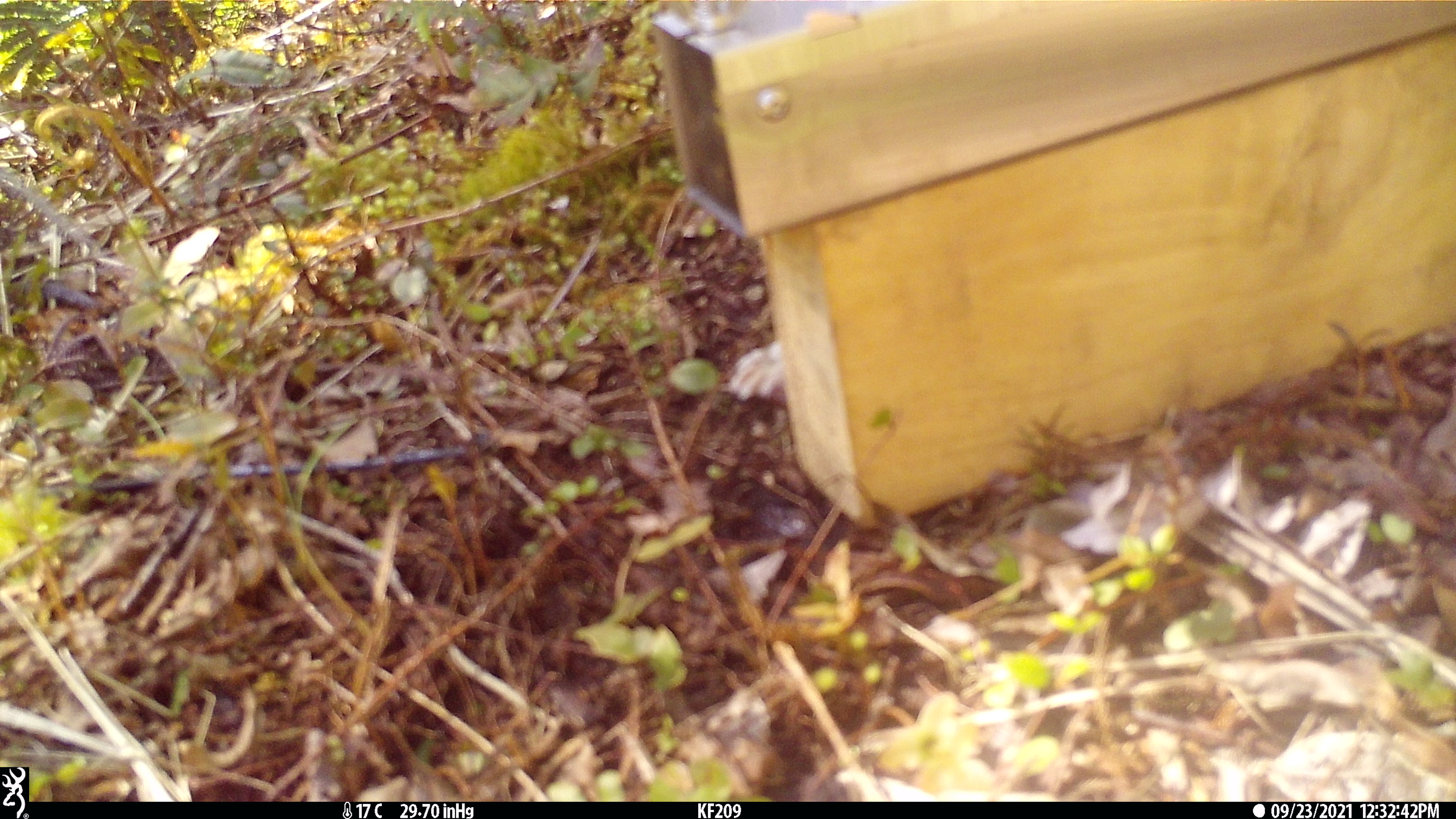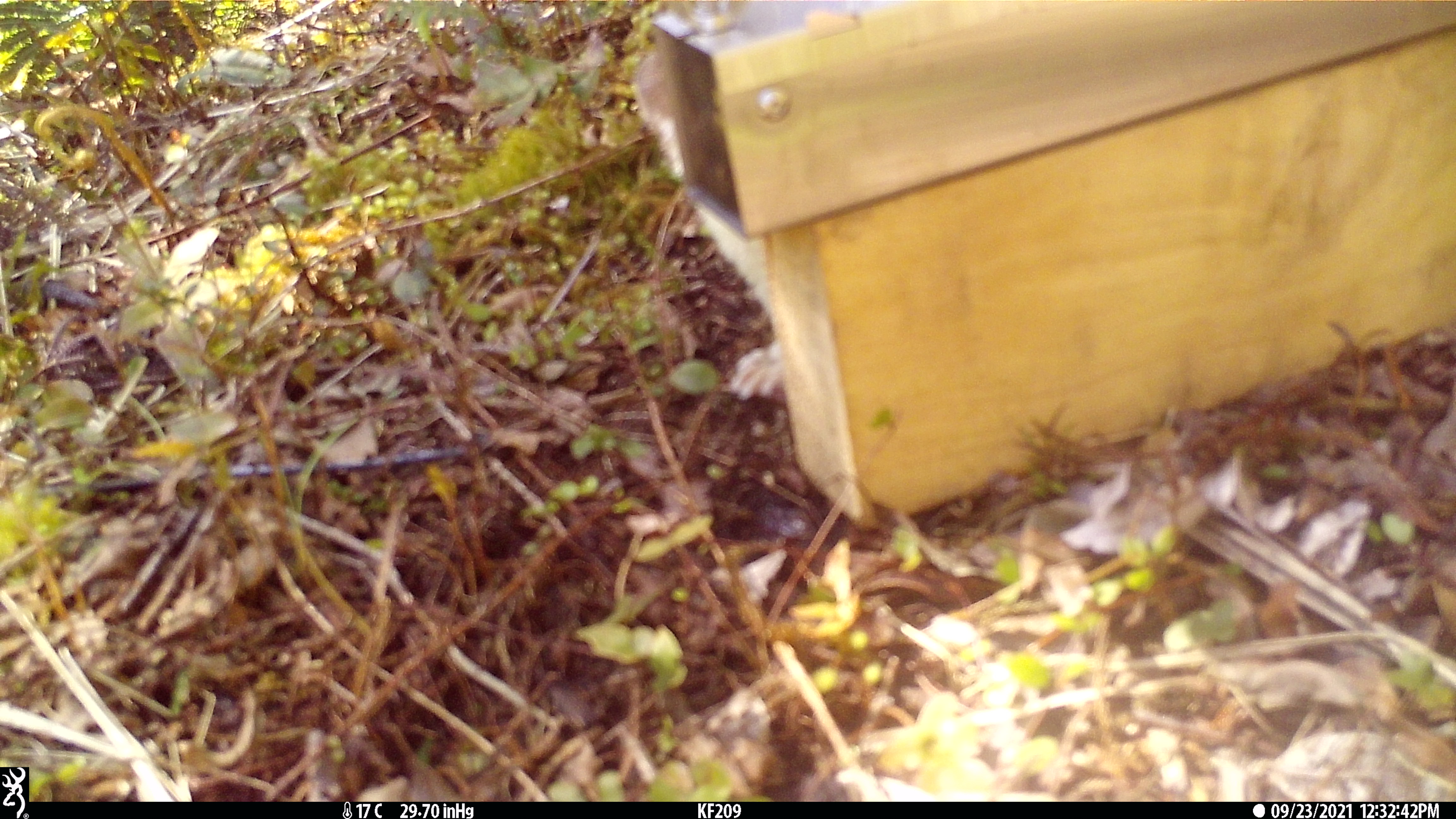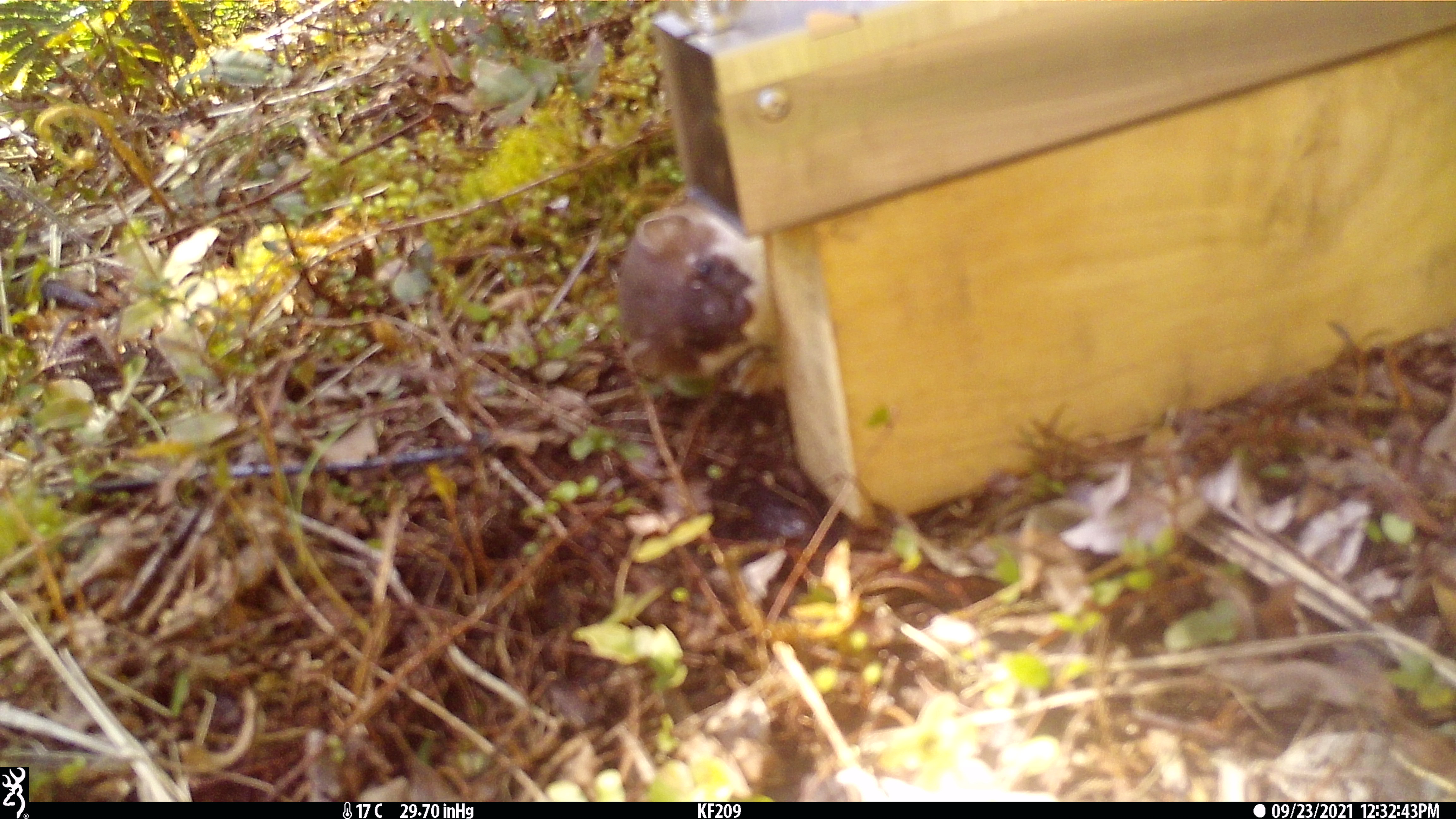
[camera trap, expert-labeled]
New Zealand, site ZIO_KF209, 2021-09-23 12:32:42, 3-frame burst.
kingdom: Animalia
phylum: Chordata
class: Mammalia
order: Carnivora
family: Mustelidae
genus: Mustela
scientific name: Mustela erminea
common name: stoat